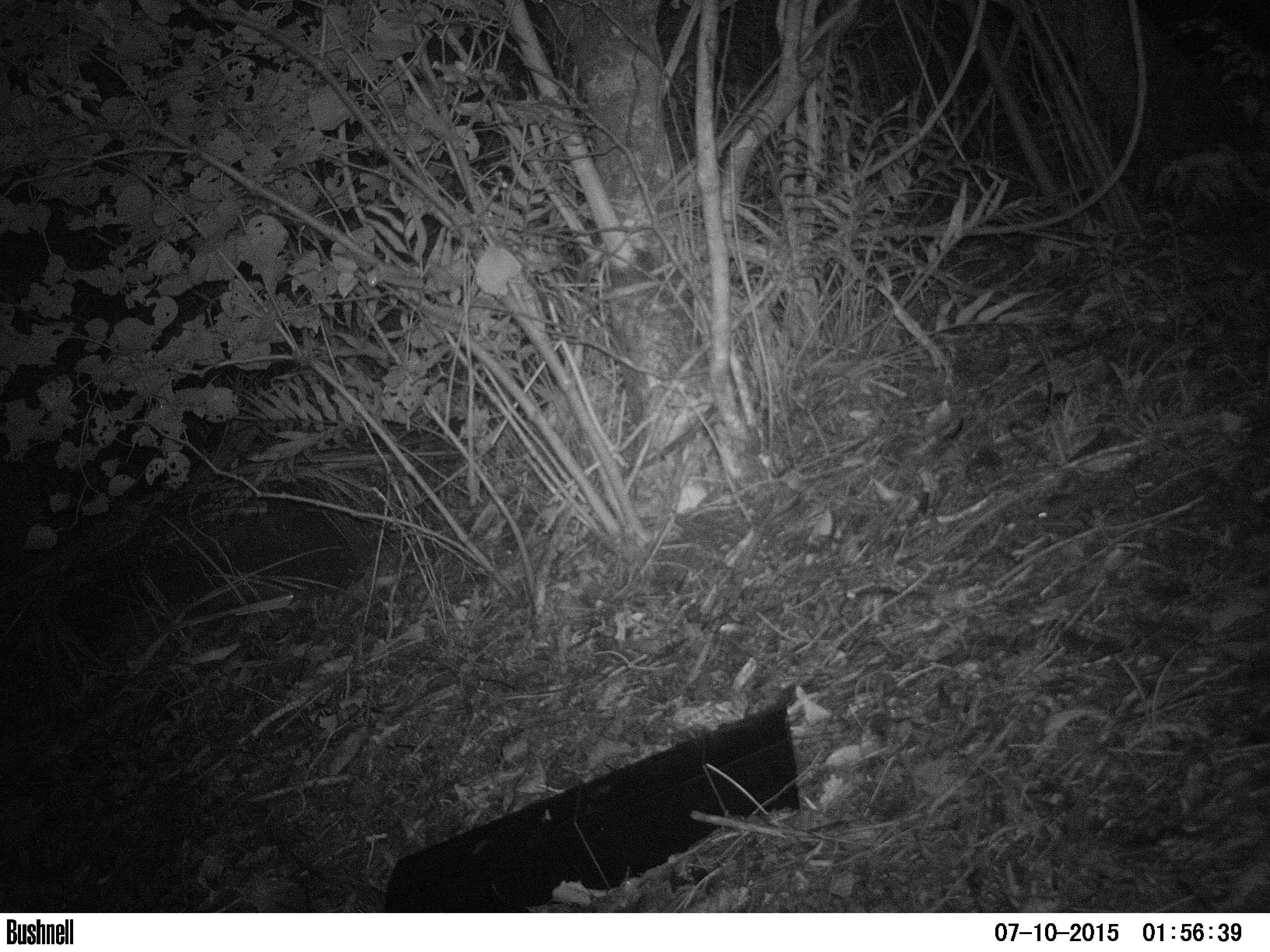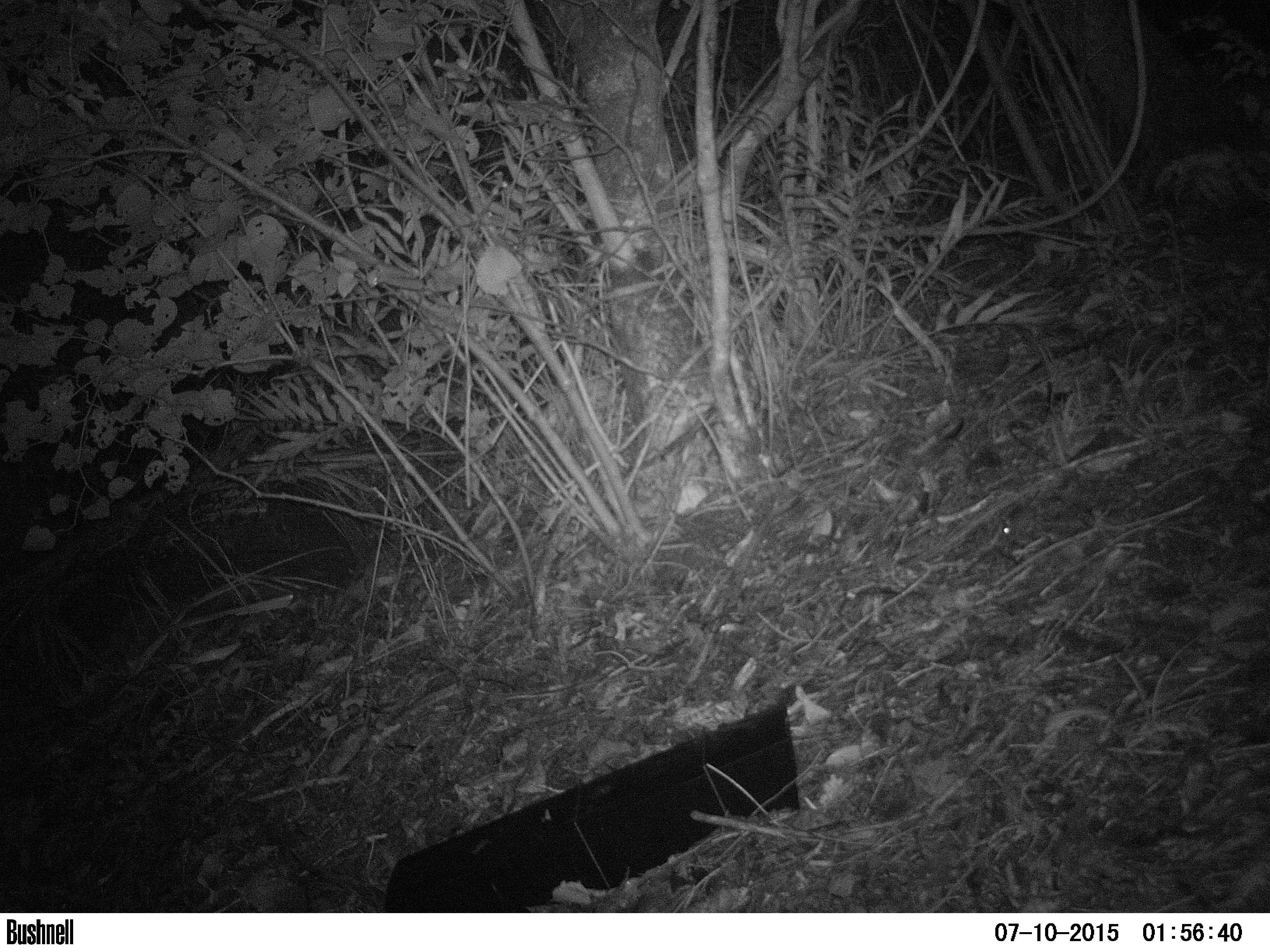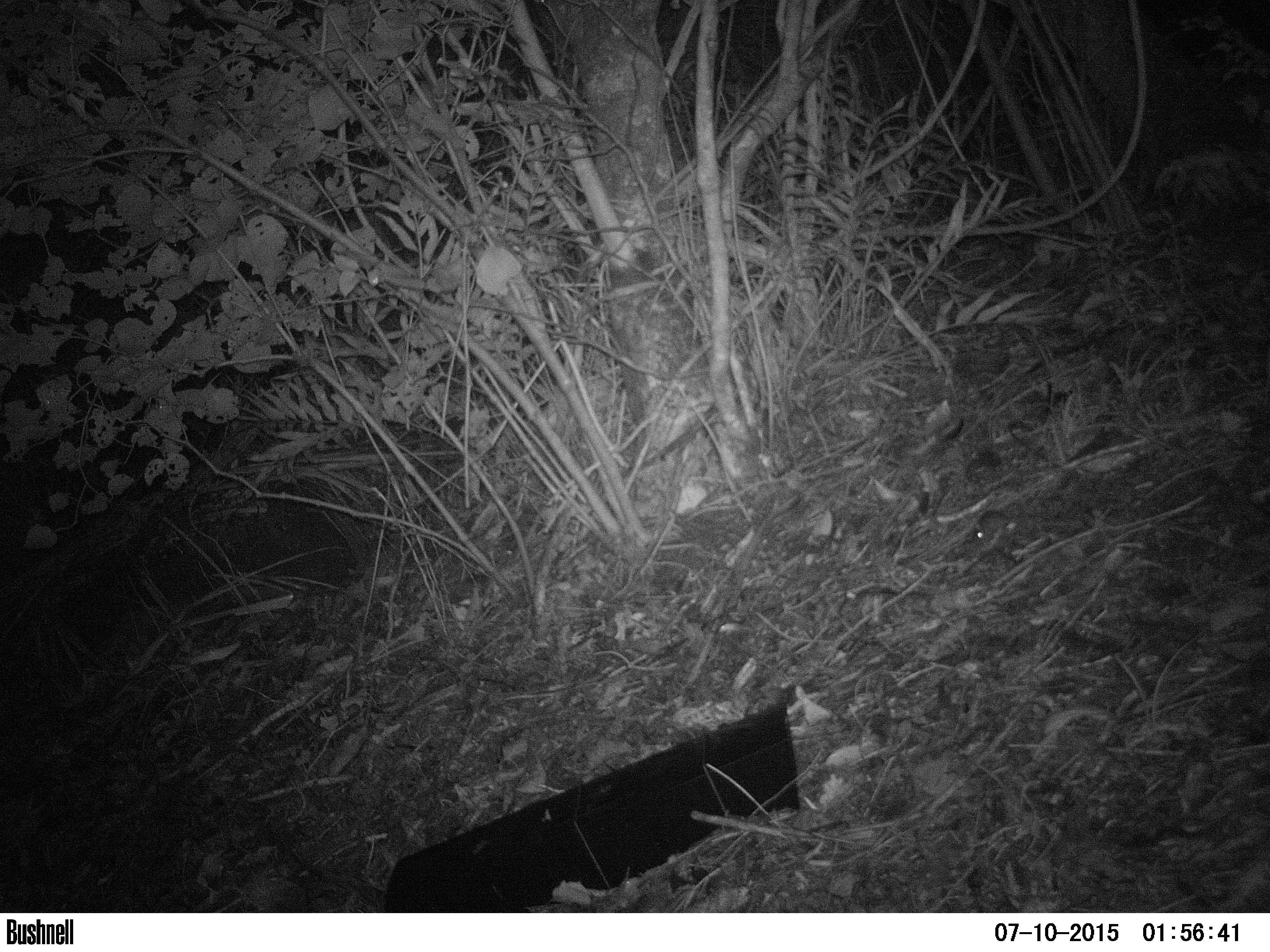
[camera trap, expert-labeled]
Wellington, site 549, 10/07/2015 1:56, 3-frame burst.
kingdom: Animalia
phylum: Chordata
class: Mammalia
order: Rodentia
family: Muridae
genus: Mus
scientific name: Mus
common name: mouse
Mouse (Mus).